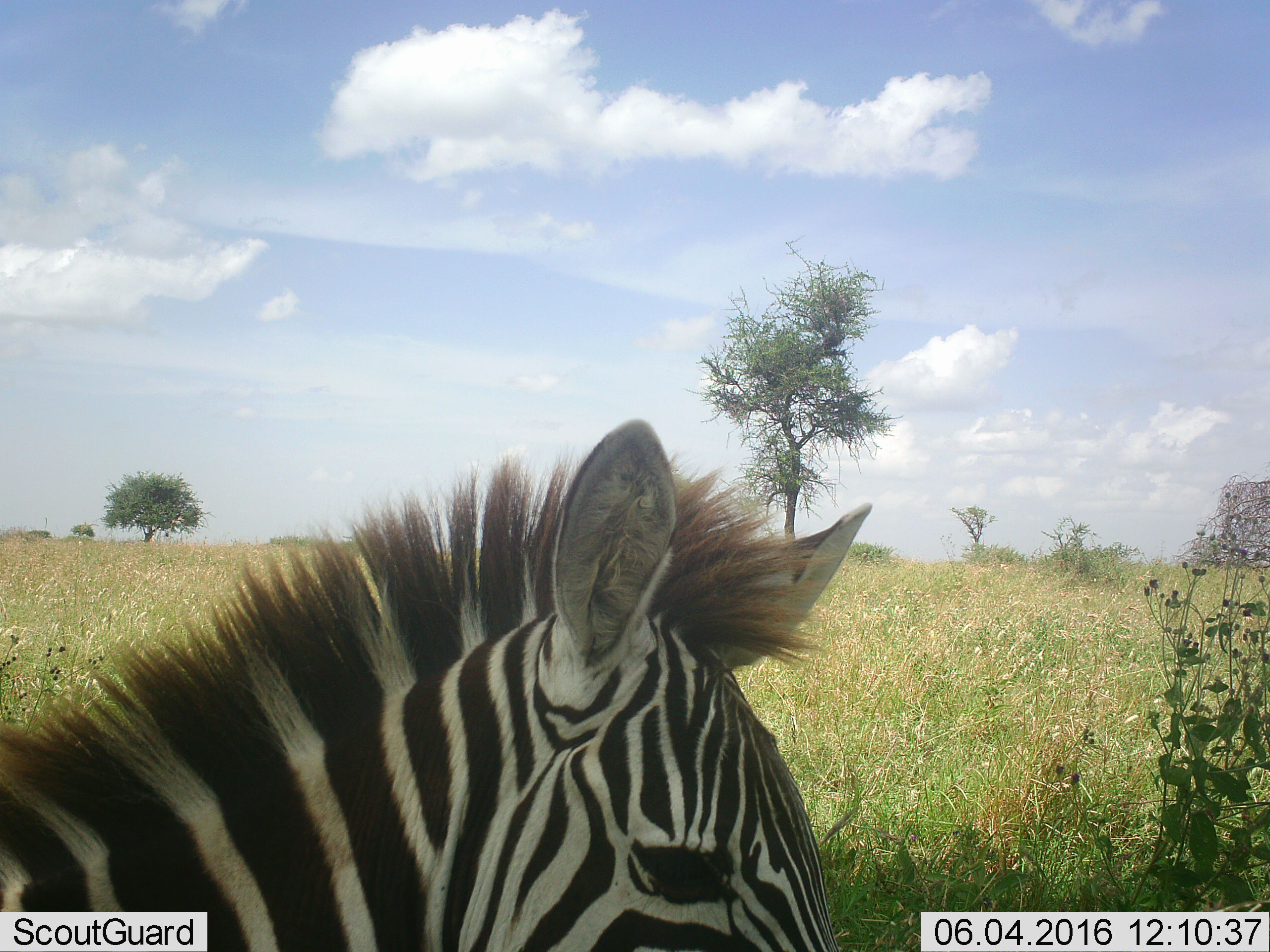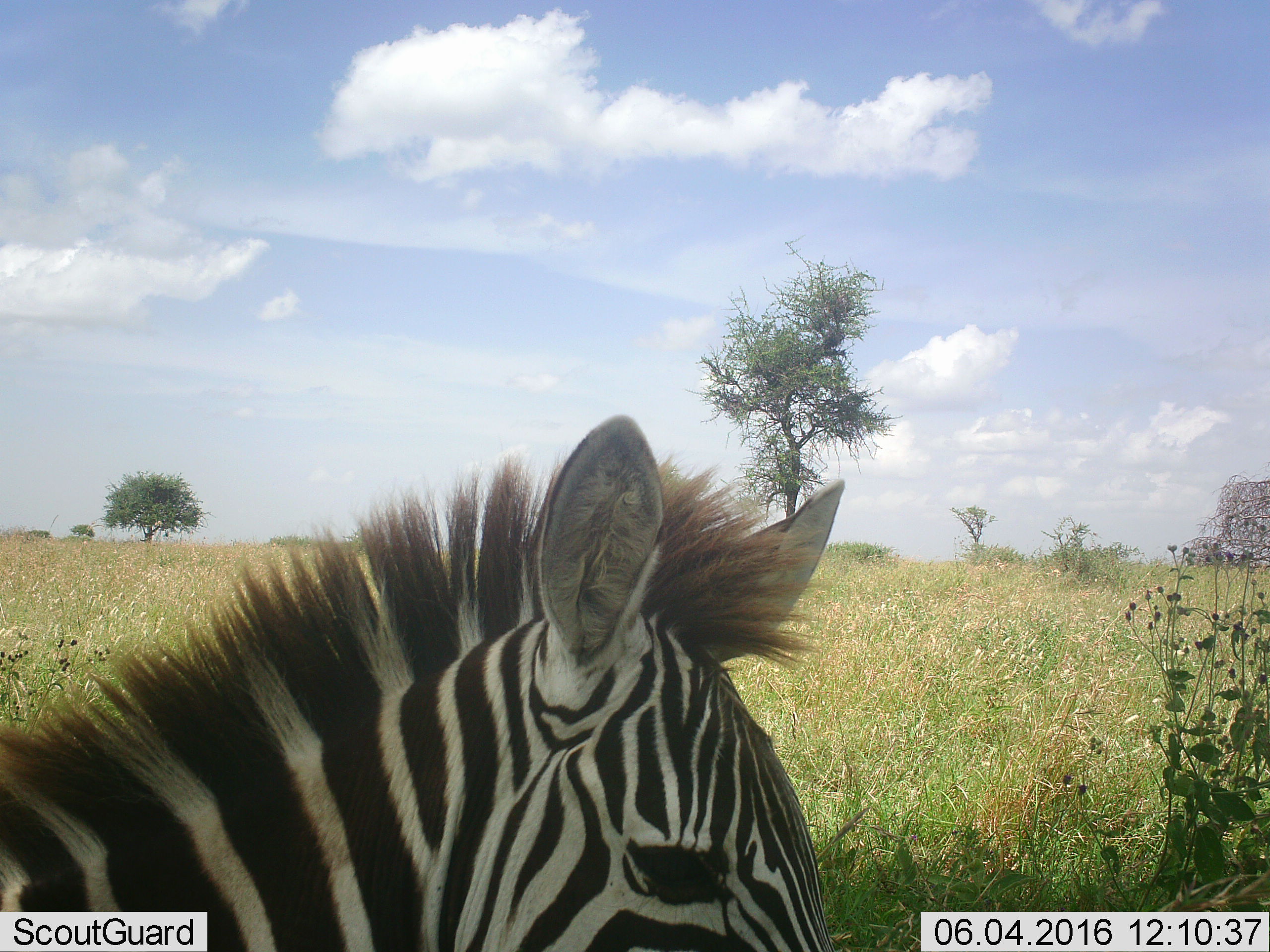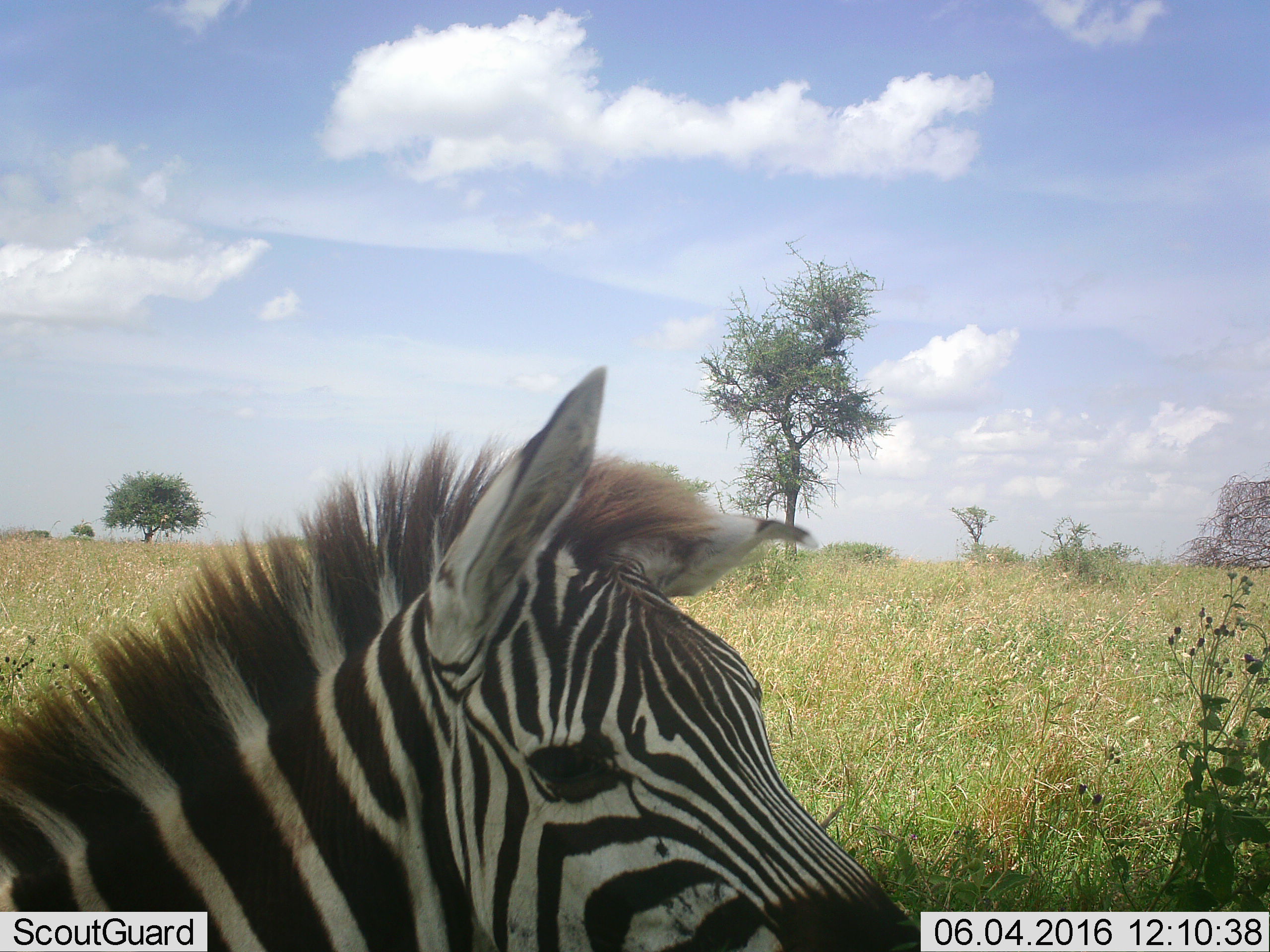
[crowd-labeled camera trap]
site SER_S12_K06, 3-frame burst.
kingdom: Animalia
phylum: Chordata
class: Mammalia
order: Perissodactyla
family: Equidae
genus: Equus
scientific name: Equus quagga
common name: plains zebra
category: zebraplains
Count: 1.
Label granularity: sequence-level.